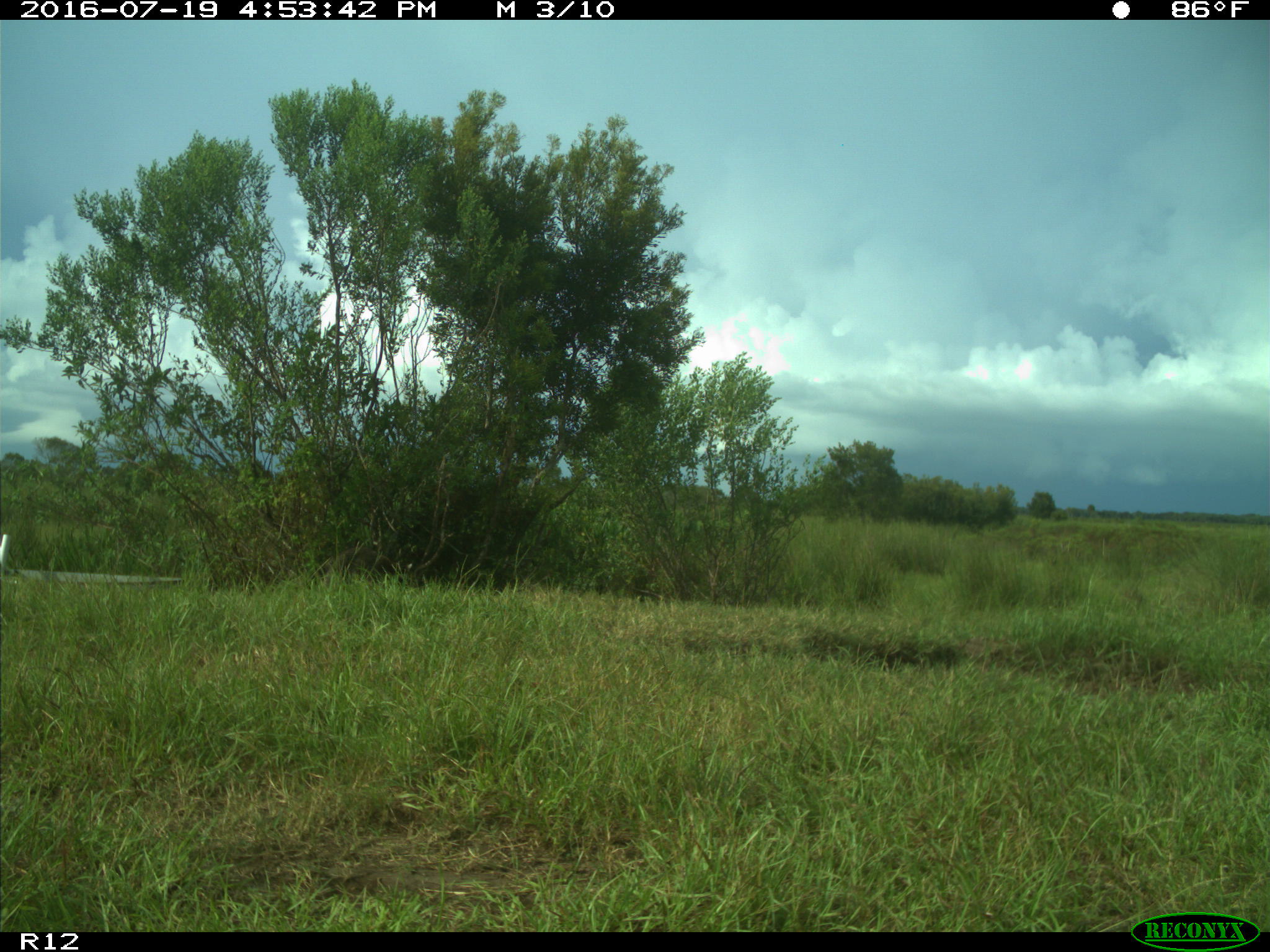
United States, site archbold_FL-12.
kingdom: Animalia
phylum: Chordata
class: Mammalia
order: Carnivora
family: Procyonidae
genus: Procyon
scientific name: Procyon lotor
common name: common raccoon